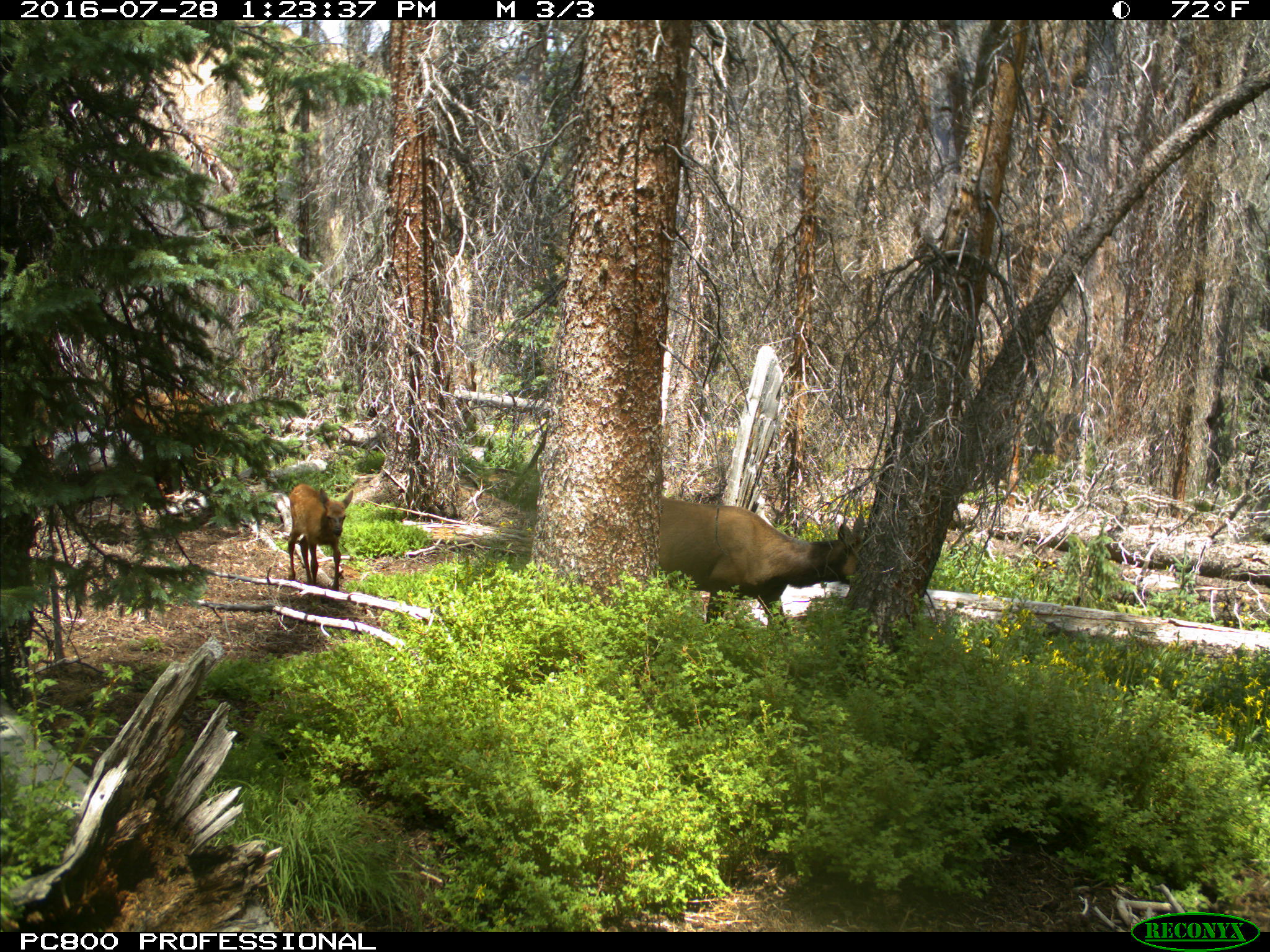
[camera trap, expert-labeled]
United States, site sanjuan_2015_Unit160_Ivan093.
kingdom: Animalia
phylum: Chordata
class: Mammalia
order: Artiodactyla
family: Cervidae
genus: Cervus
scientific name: Cervus elaphus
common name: red deer